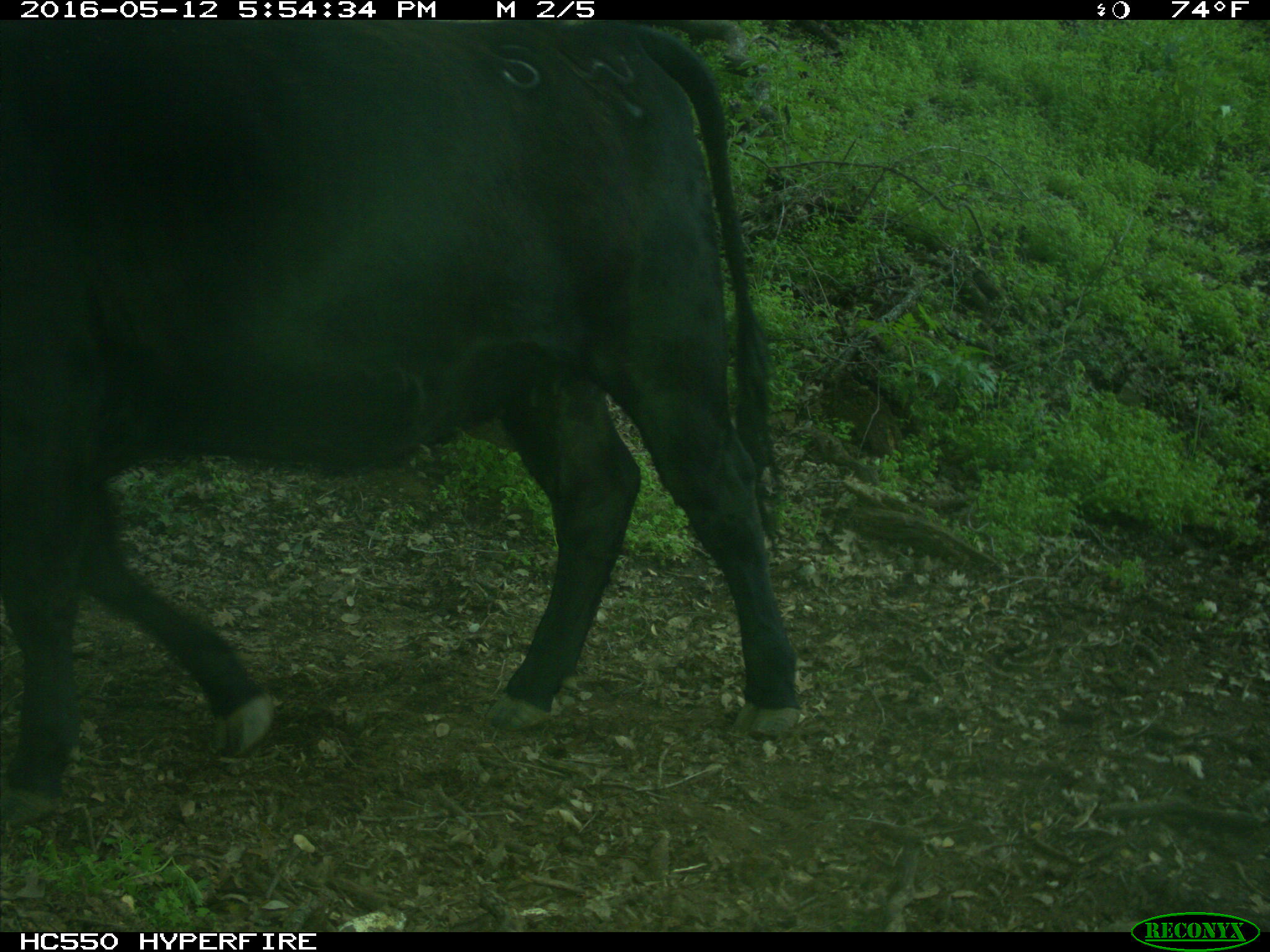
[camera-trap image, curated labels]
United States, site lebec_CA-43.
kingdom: Animalia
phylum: Chordata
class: Mammalia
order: Artiodactyla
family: Bovidae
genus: Bos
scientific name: Bos taurus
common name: domestic cow